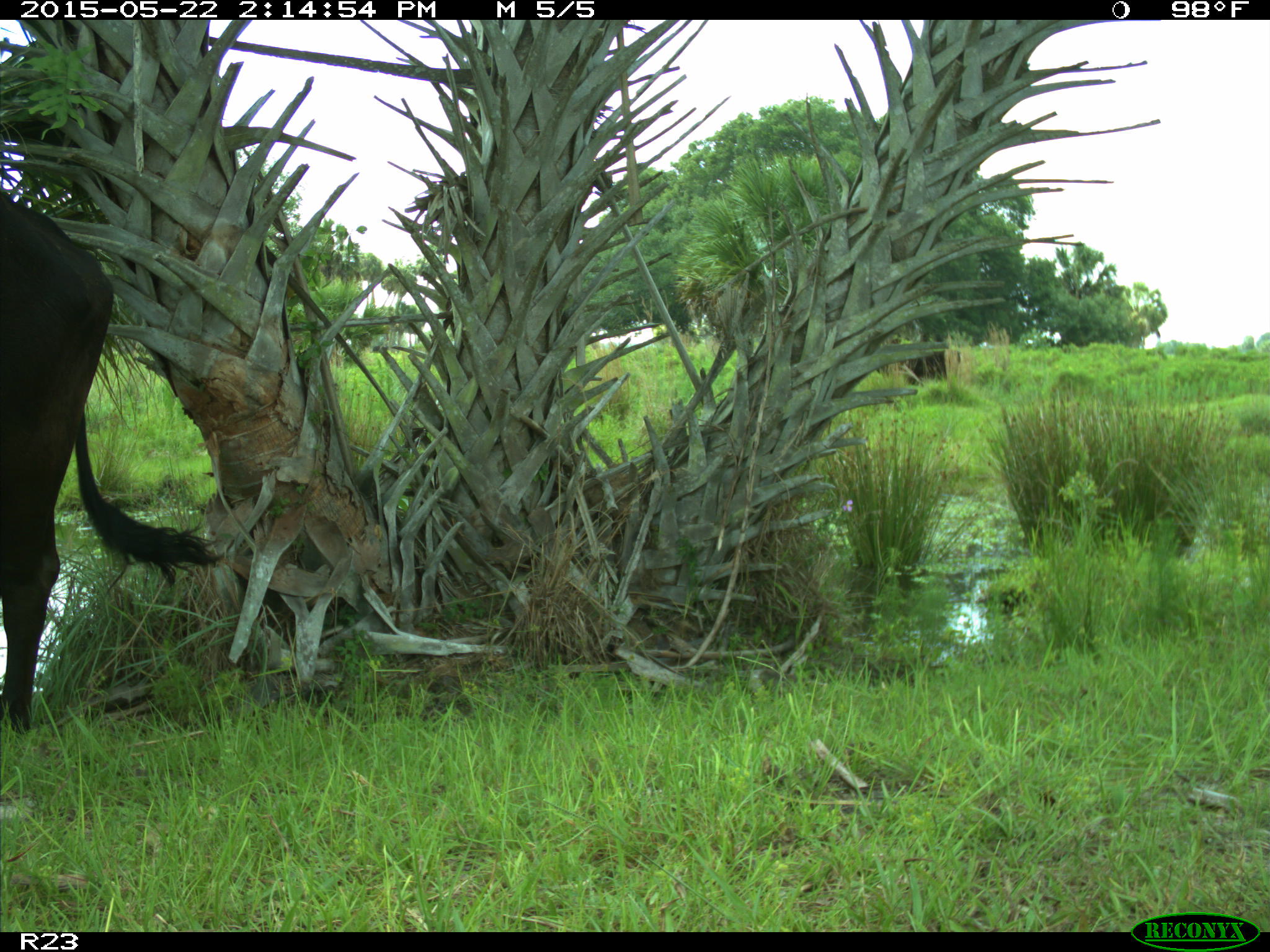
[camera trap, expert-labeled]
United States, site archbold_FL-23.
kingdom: Animalia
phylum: Chordata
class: Mammalia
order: Artiodactyla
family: Bovidae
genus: Bos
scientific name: Bos taurus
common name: domestic cow